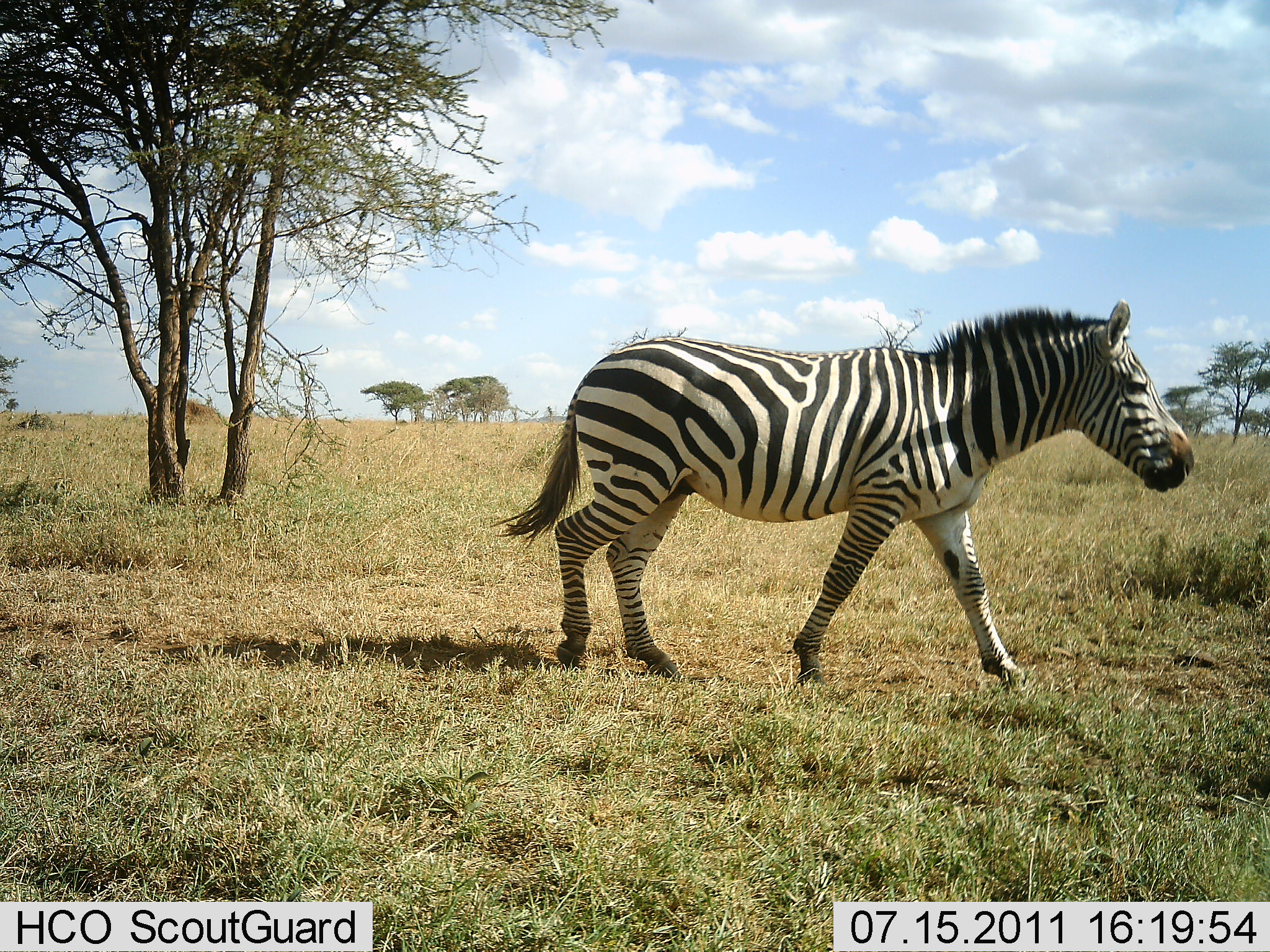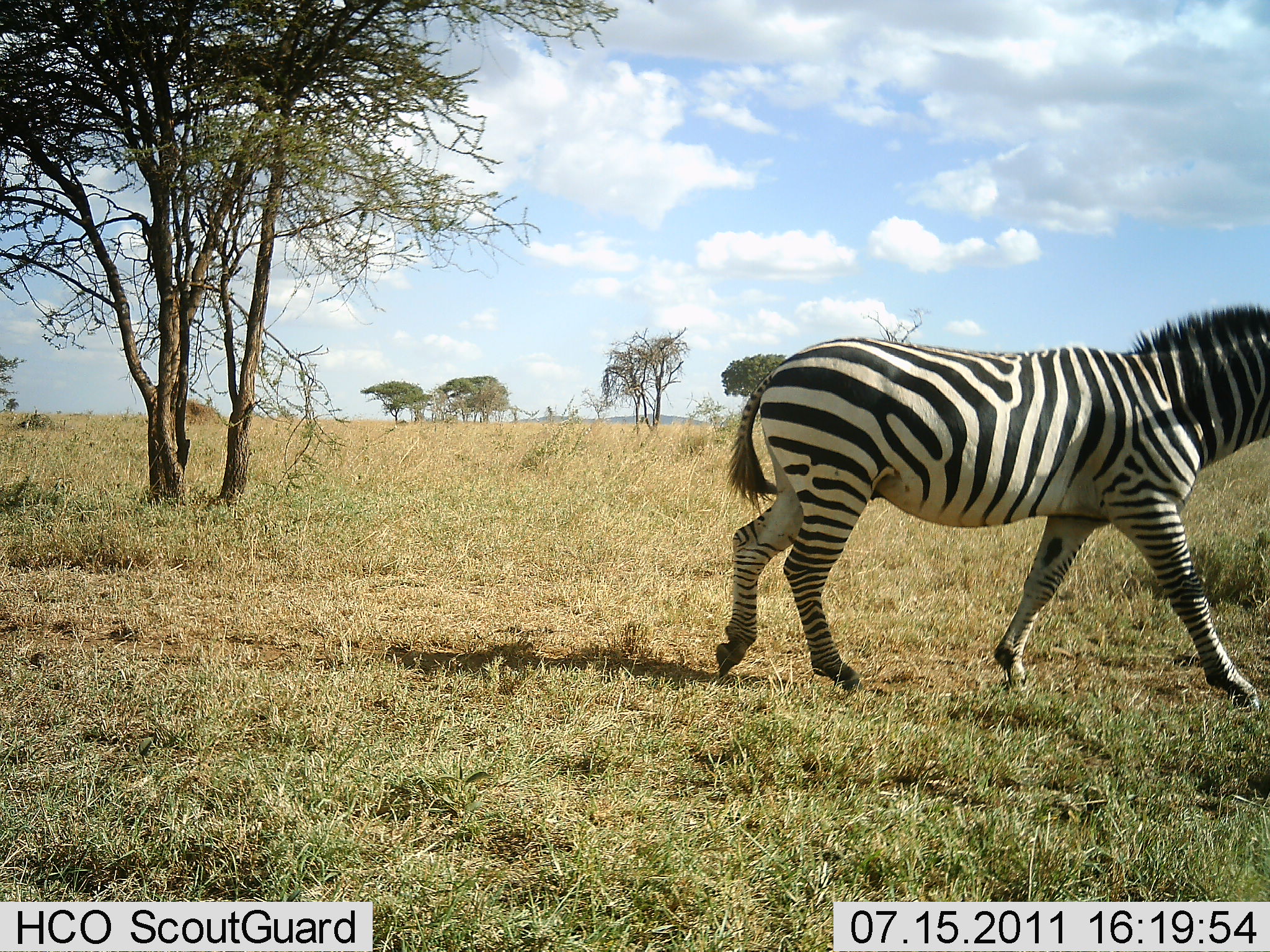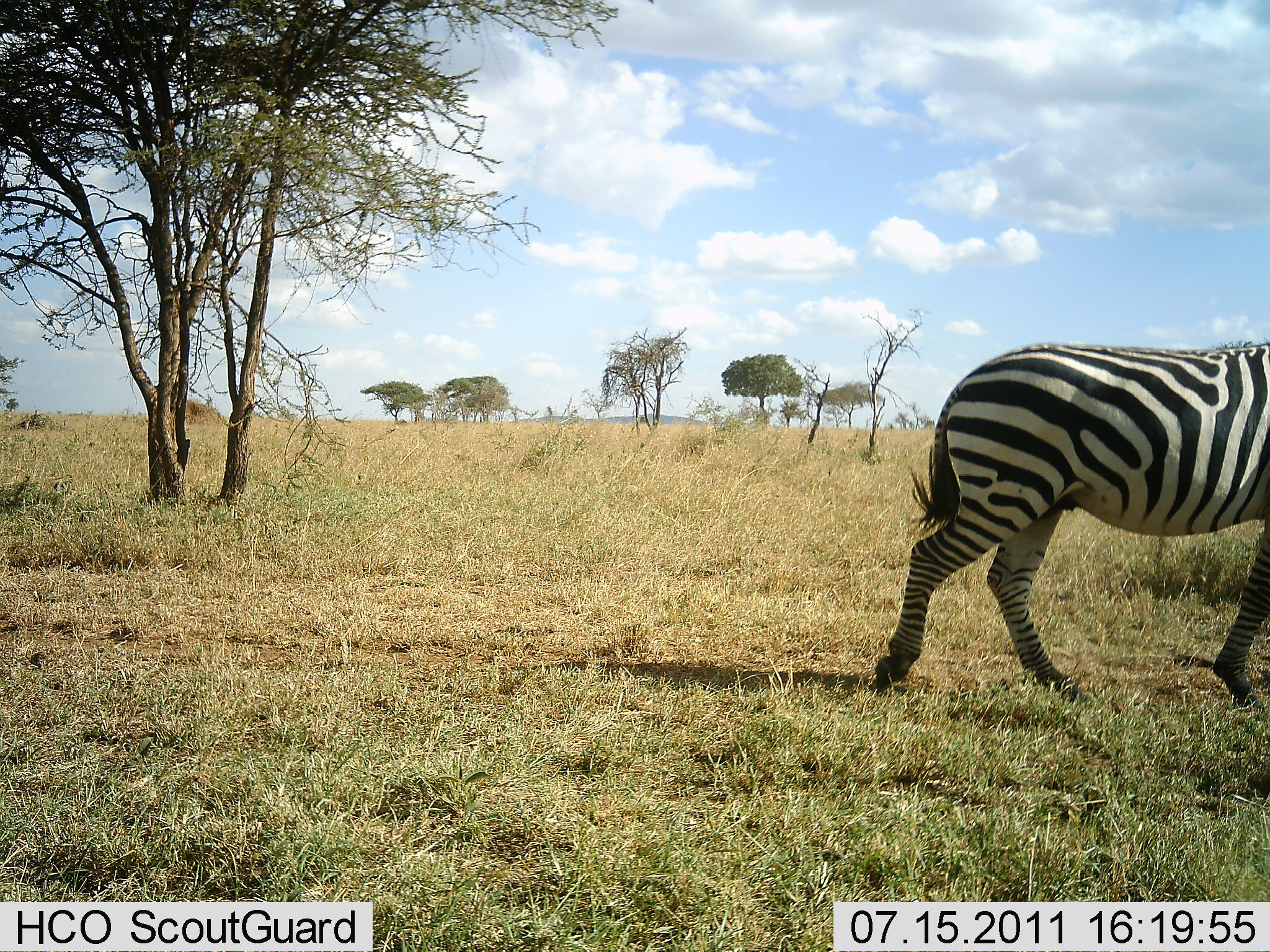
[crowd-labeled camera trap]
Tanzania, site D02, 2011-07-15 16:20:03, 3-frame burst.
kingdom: Animalia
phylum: Chordata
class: Mammalia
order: Perissodactyla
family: Equidae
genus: Equus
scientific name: Equus quagga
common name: plains zebra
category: zebra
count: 1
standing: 0%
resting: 0%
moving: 100%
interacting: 0%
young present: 0%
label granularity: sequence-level